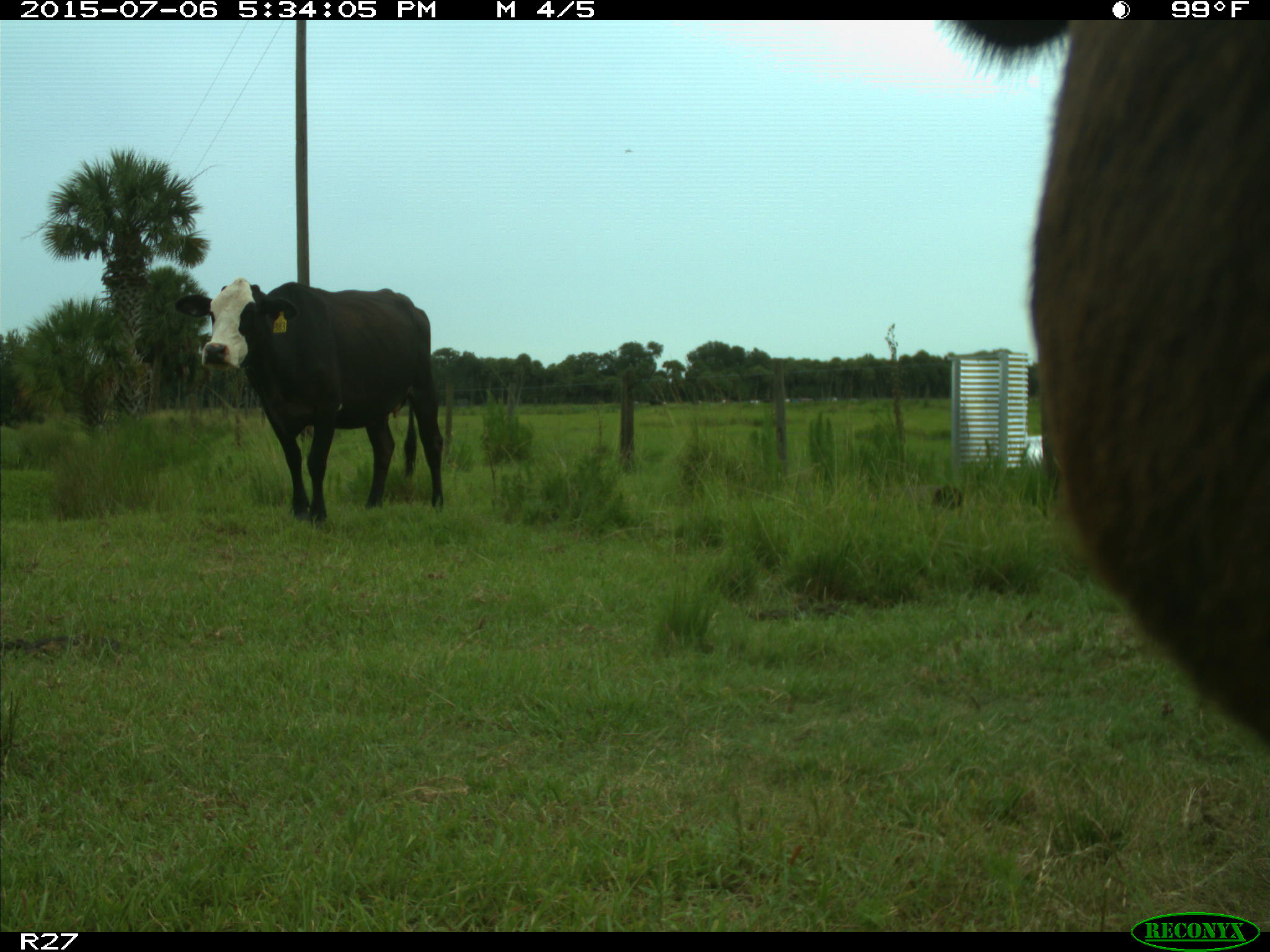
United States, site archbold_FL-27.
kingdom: Animalia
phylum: Chordata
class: Mammalia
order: Artiodactyla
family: Bovidae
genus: Bos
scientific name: Bos taurus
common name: domestic cow